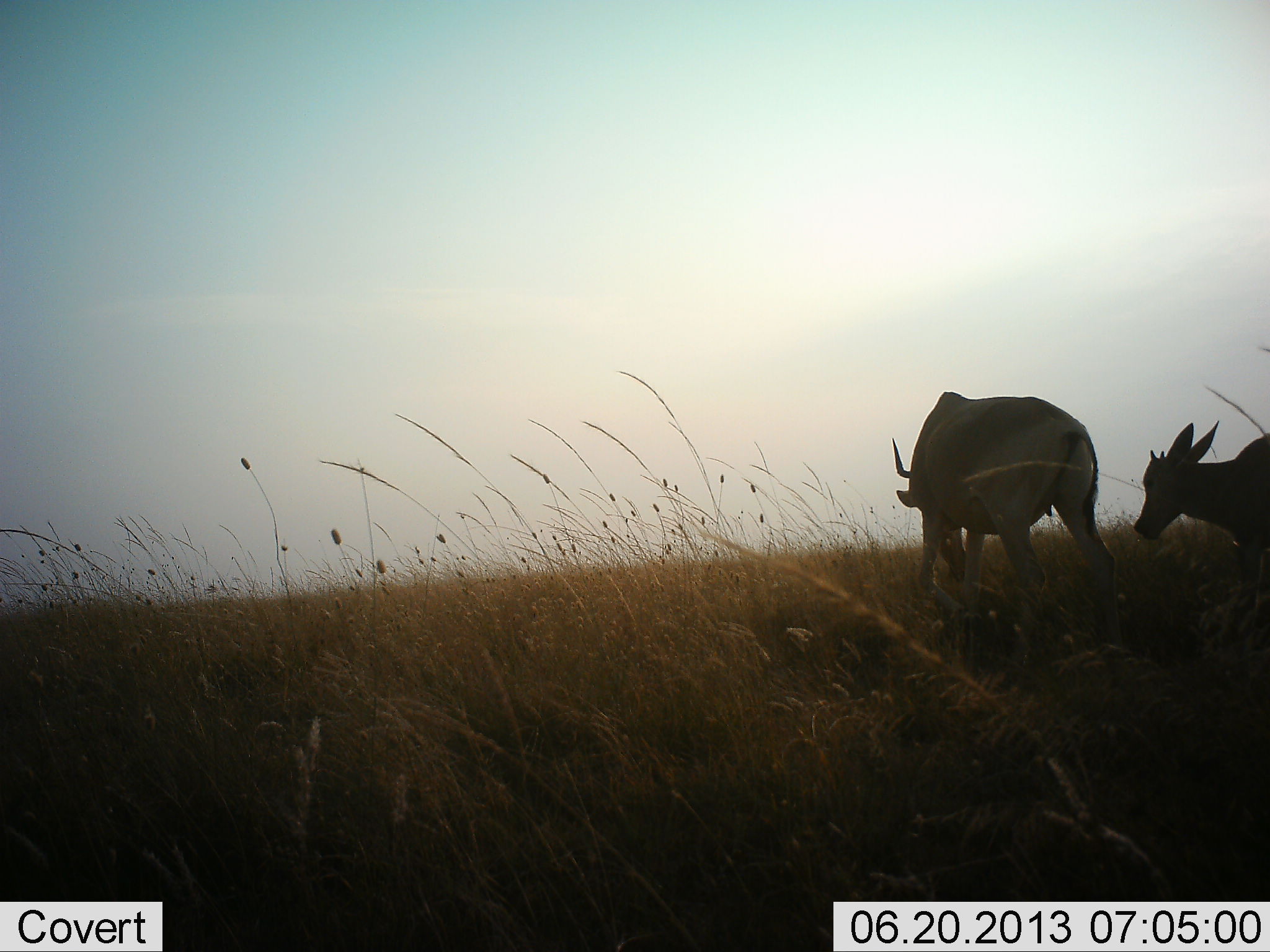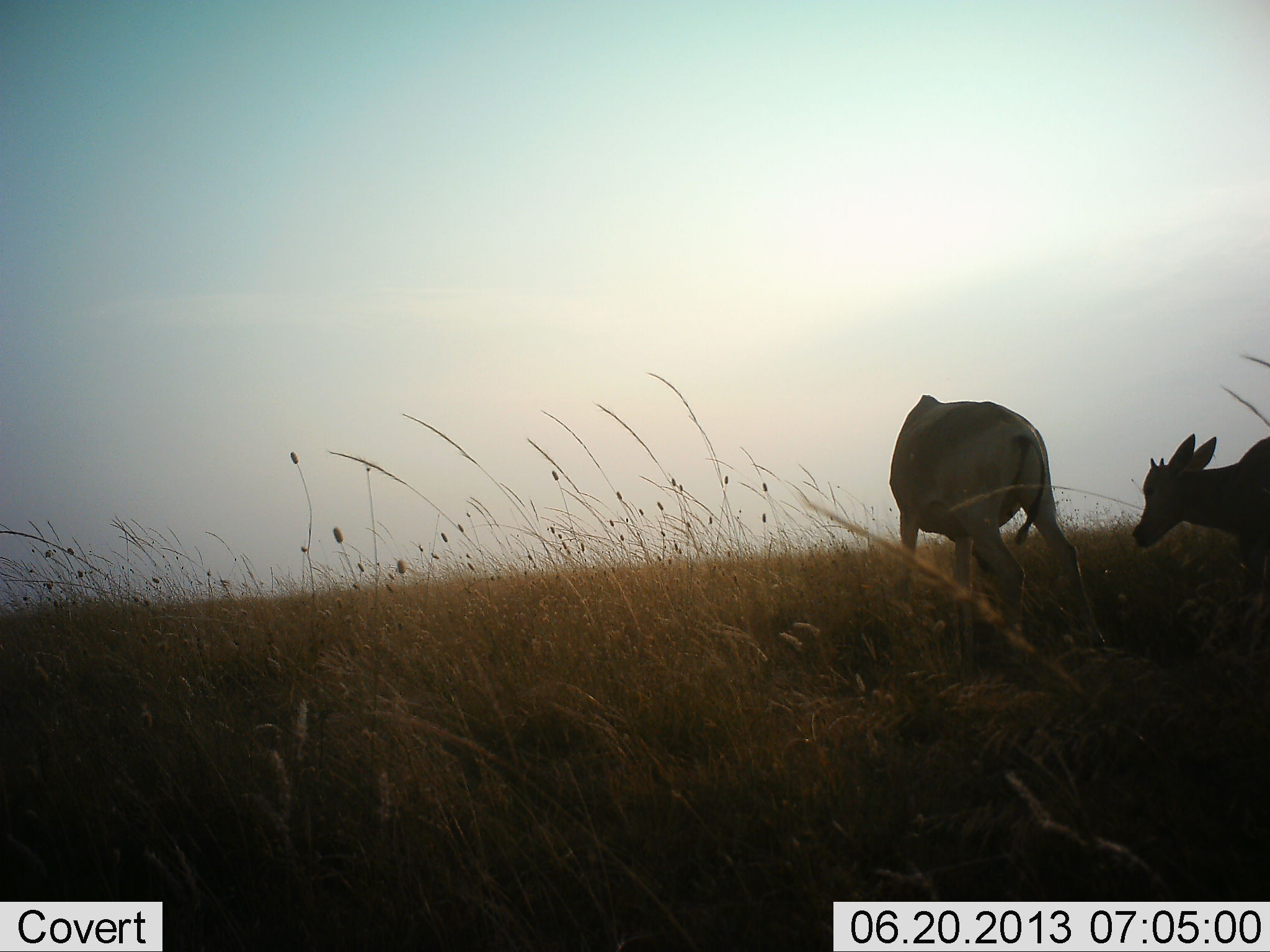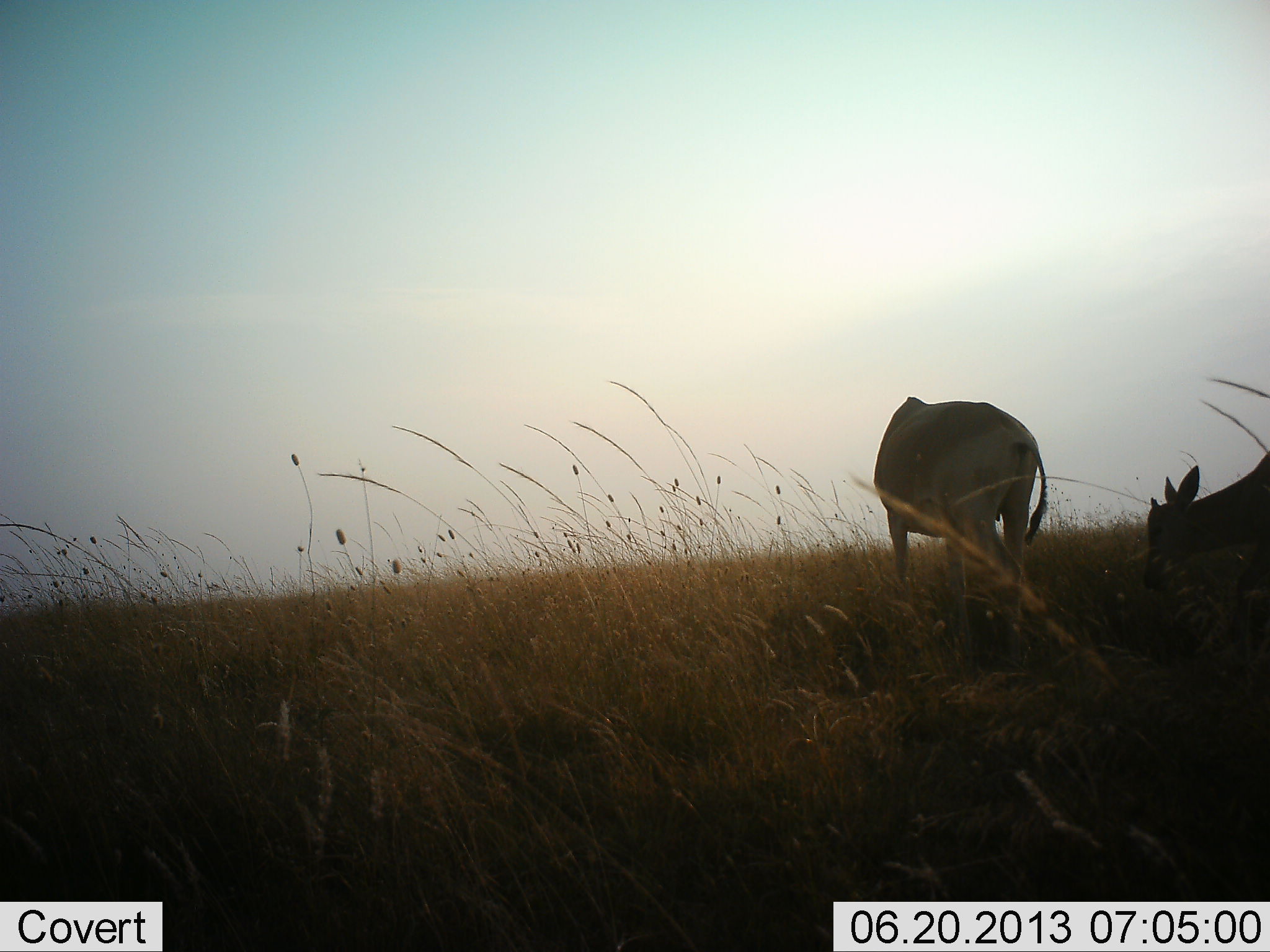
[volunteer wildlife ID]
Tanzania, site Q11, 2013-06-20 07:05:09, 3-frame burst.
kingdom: Animalia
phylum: Chordata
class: Mammalia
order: Artiodactyla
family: Bovidae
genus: Alcelaphus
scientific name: Alcelaphus buselaphus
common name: hartebeest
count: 2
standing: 50%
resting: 0%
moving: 30%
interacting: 0%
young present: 90%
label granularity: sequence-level